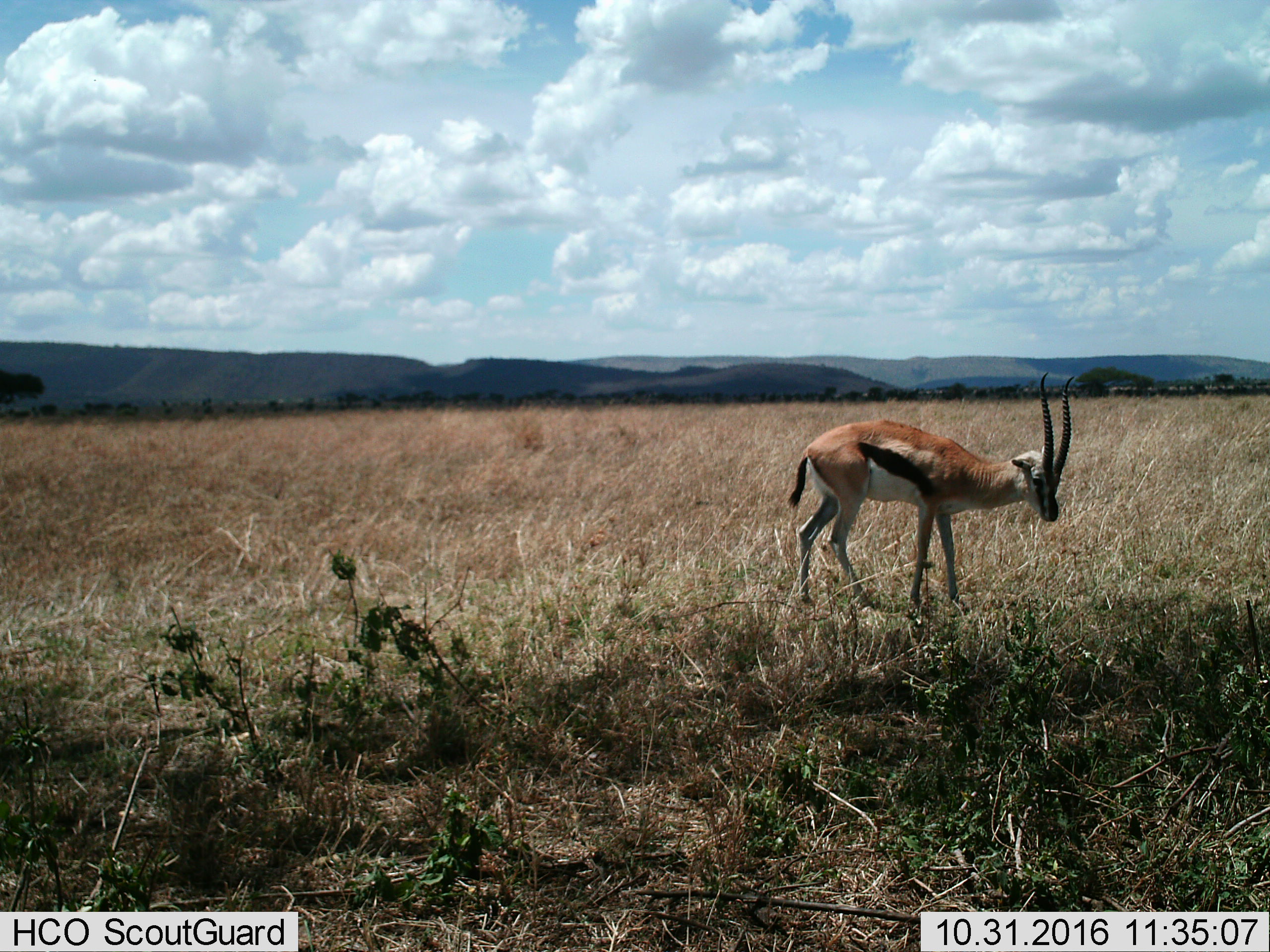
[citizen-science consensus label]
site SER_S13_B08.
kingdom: Animalia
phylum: Chordata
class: Mammalia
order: Artiodactyla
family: Bovidae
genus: Eudorcas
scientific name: Eudorcas thomsonii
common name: thomson's gazelle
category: gazellethomsons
Gazellethomsons (thomson's gazelle) (Eudorcas thomsonii), count 1. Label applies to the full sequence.